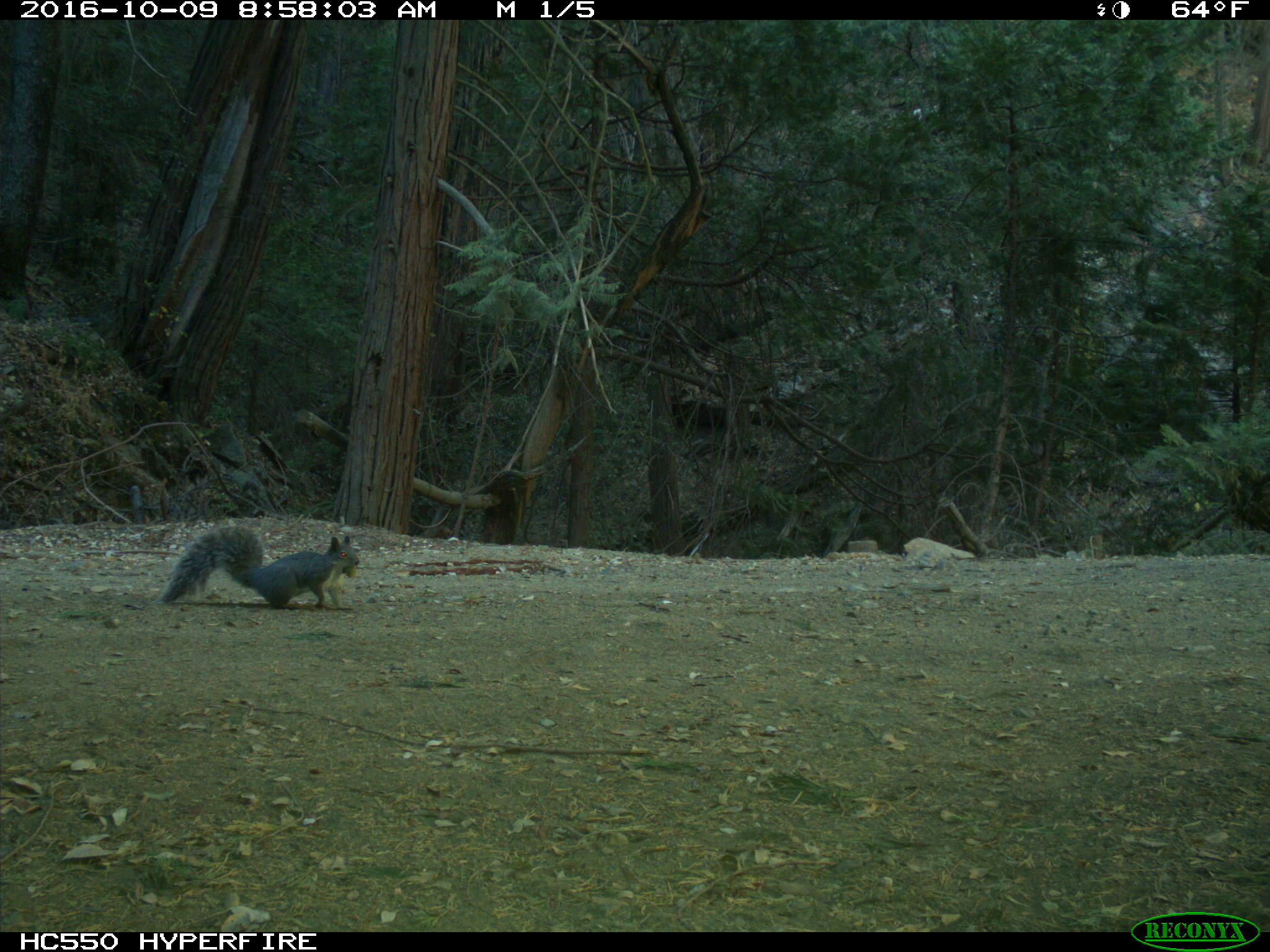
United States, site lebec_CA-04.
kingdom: Animalia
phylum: Chordata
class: Mammalia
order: Rodentia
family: Sciuridae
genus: Sciurus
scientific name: Sciurus carolinensis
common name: eastern gray squirrel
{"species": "Sciurus carolinensis (eastern gray squirrel)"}